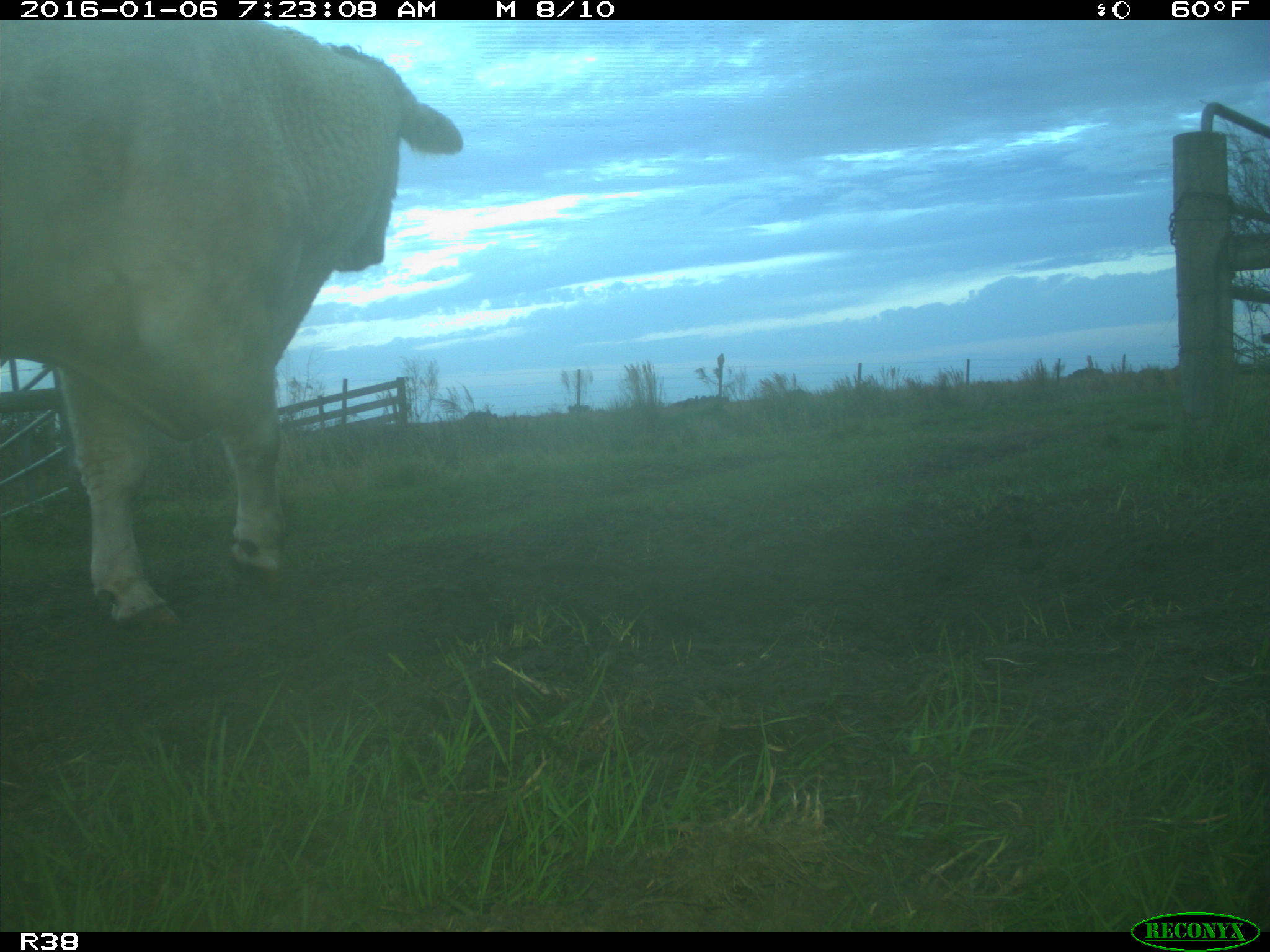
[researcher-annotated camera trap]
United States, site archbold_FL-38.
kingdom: Animalia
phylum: Chordata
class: Mammalia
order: Artiodactyla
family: Bovidae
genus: Bos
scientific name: Bos taurus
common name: domestic cow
Bos taurus (domestic cow).